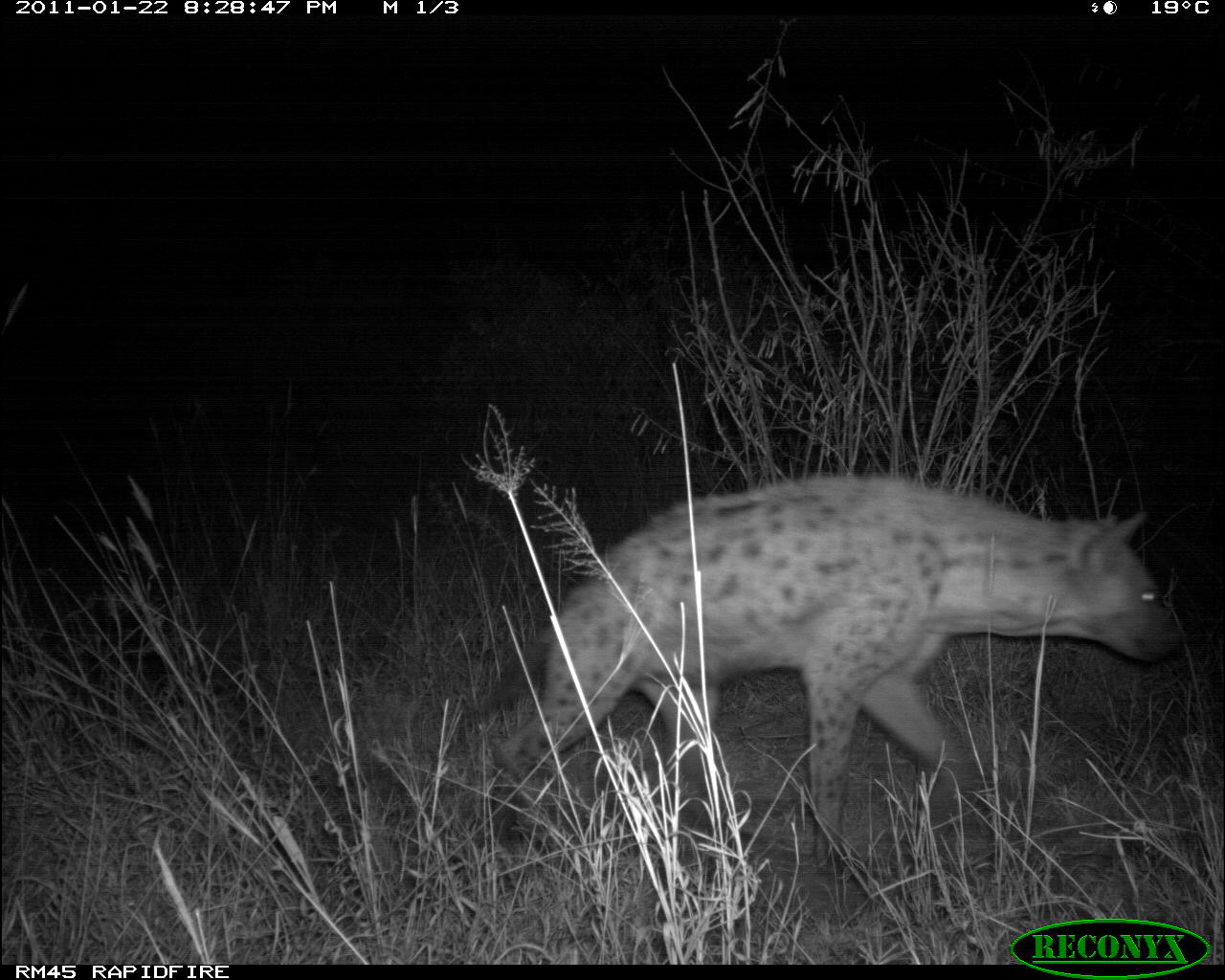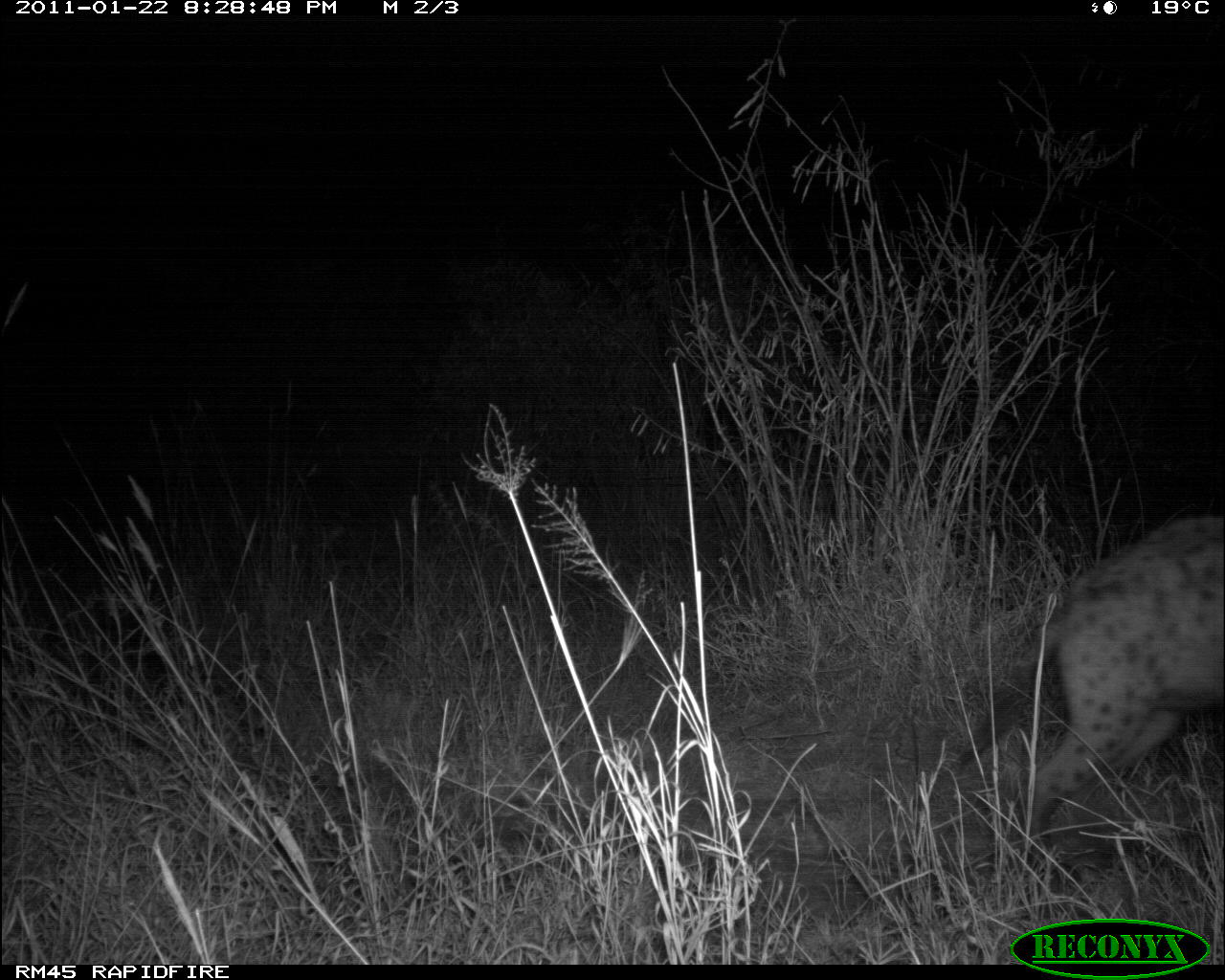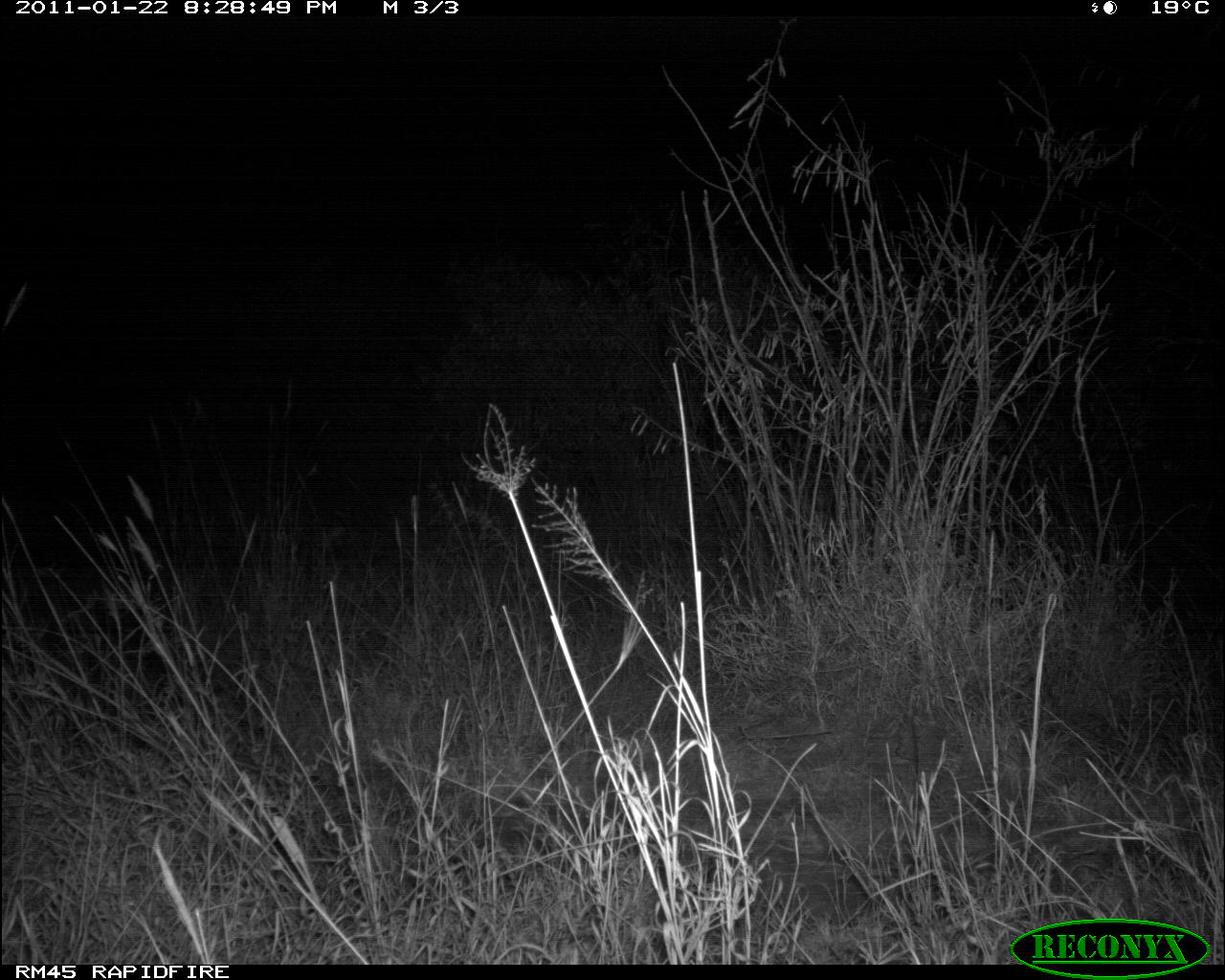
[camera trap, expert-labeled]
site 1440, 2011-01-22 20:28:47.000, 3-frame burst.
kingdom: Animalia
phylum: Chordata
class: Mammalia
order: Carnivora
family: Hyaenidae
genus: Crocuta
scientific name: Crocuta crocuta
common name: spotted hyena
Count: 1.